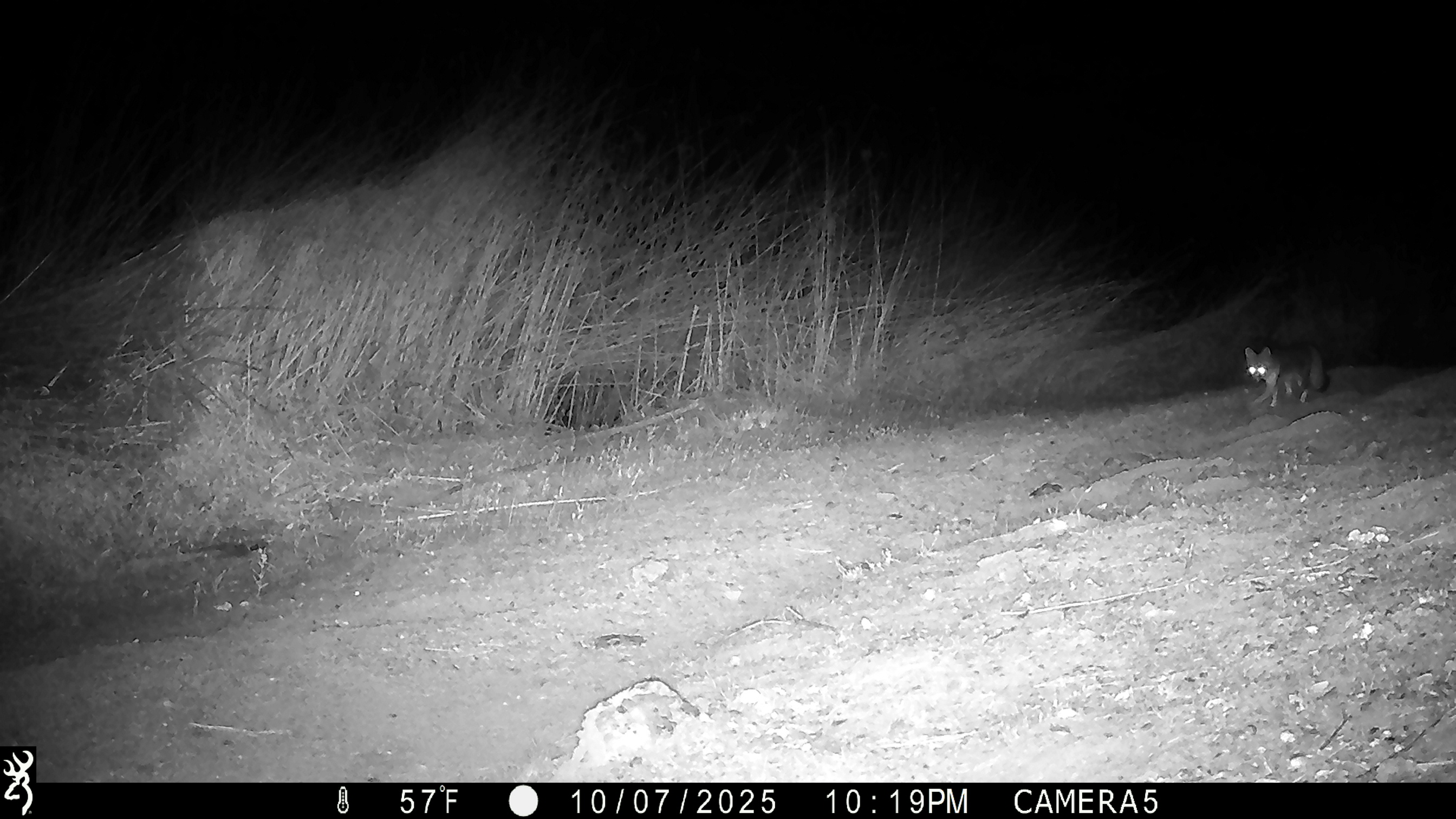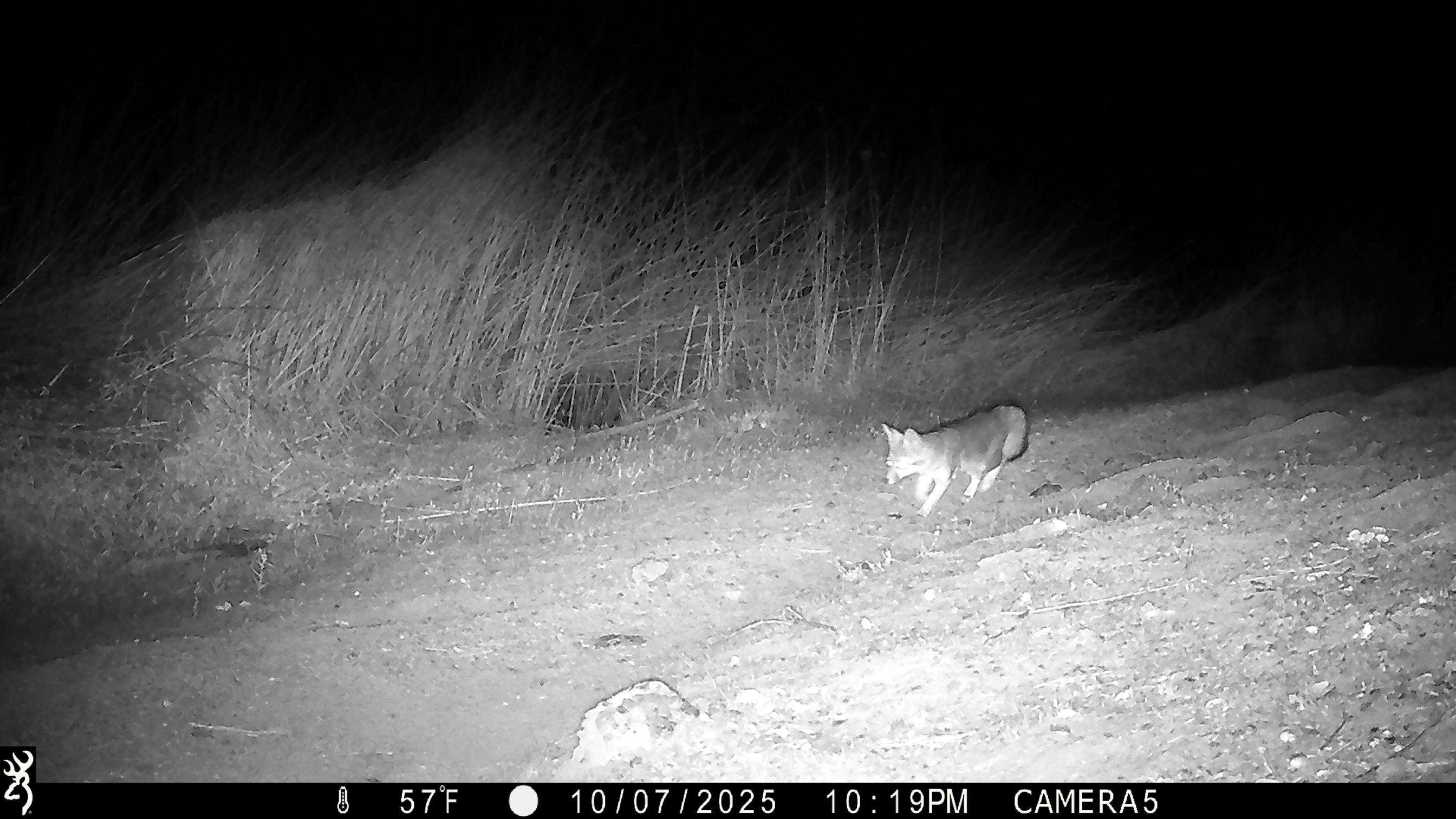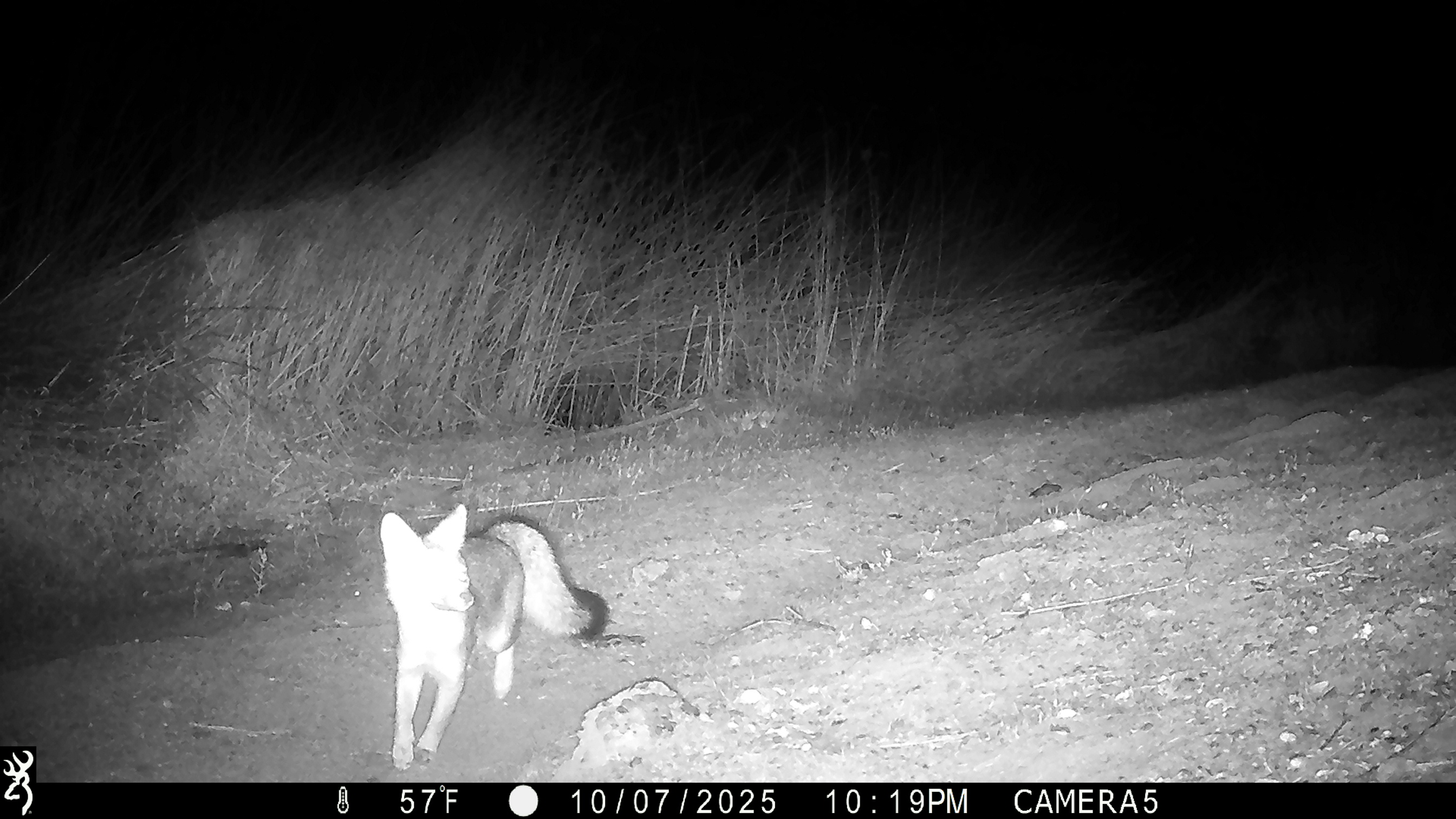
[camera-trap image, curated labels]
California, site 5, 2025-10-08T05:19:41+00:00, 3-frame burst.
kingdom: Animalia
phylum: Chordata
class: Mammalia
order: Carnivora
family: Canidae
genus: Urocyon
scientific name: Urocyon cinereoargenteus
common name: gray fox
Gray fox (Urocyon cinereoargenteus).